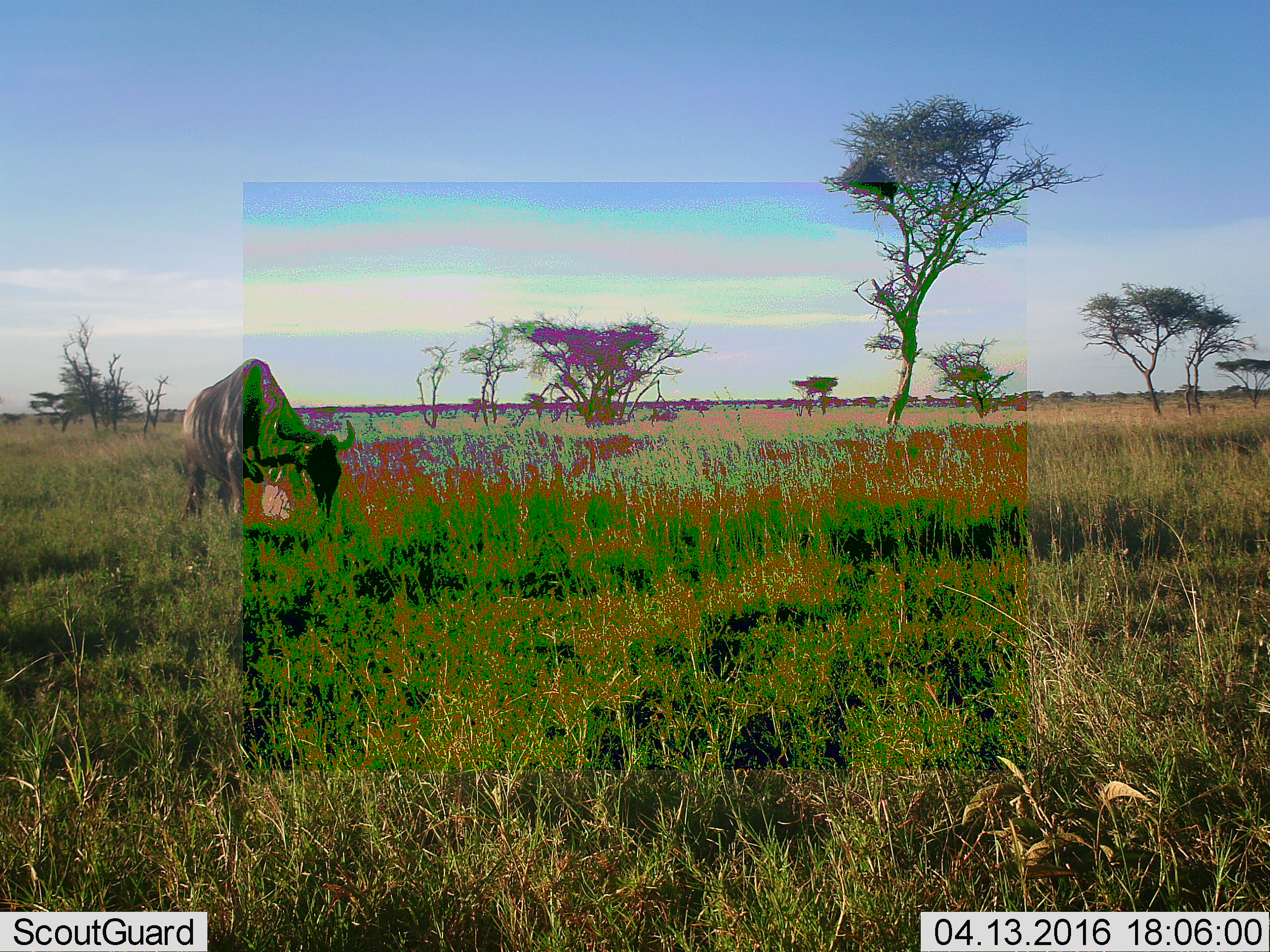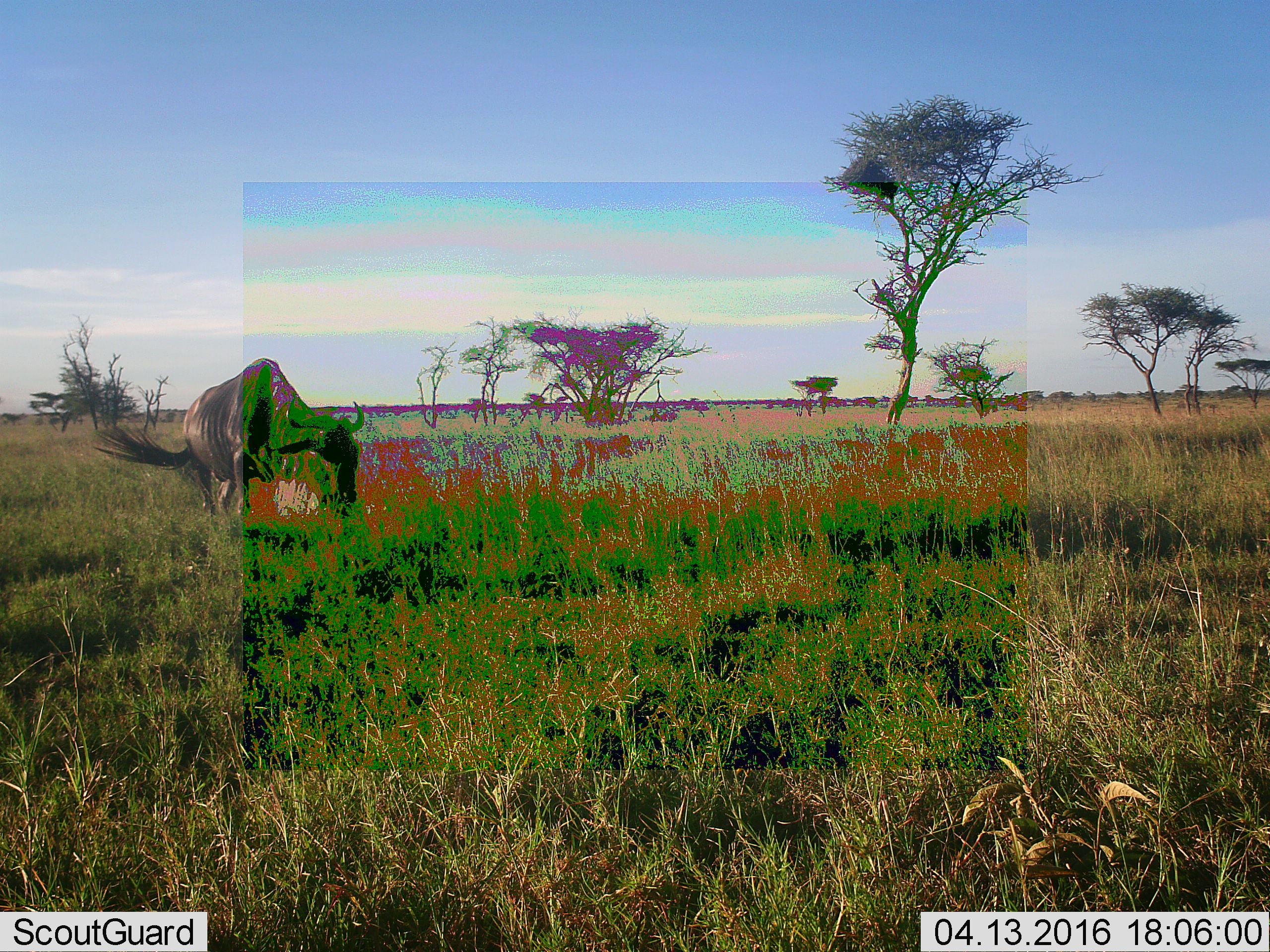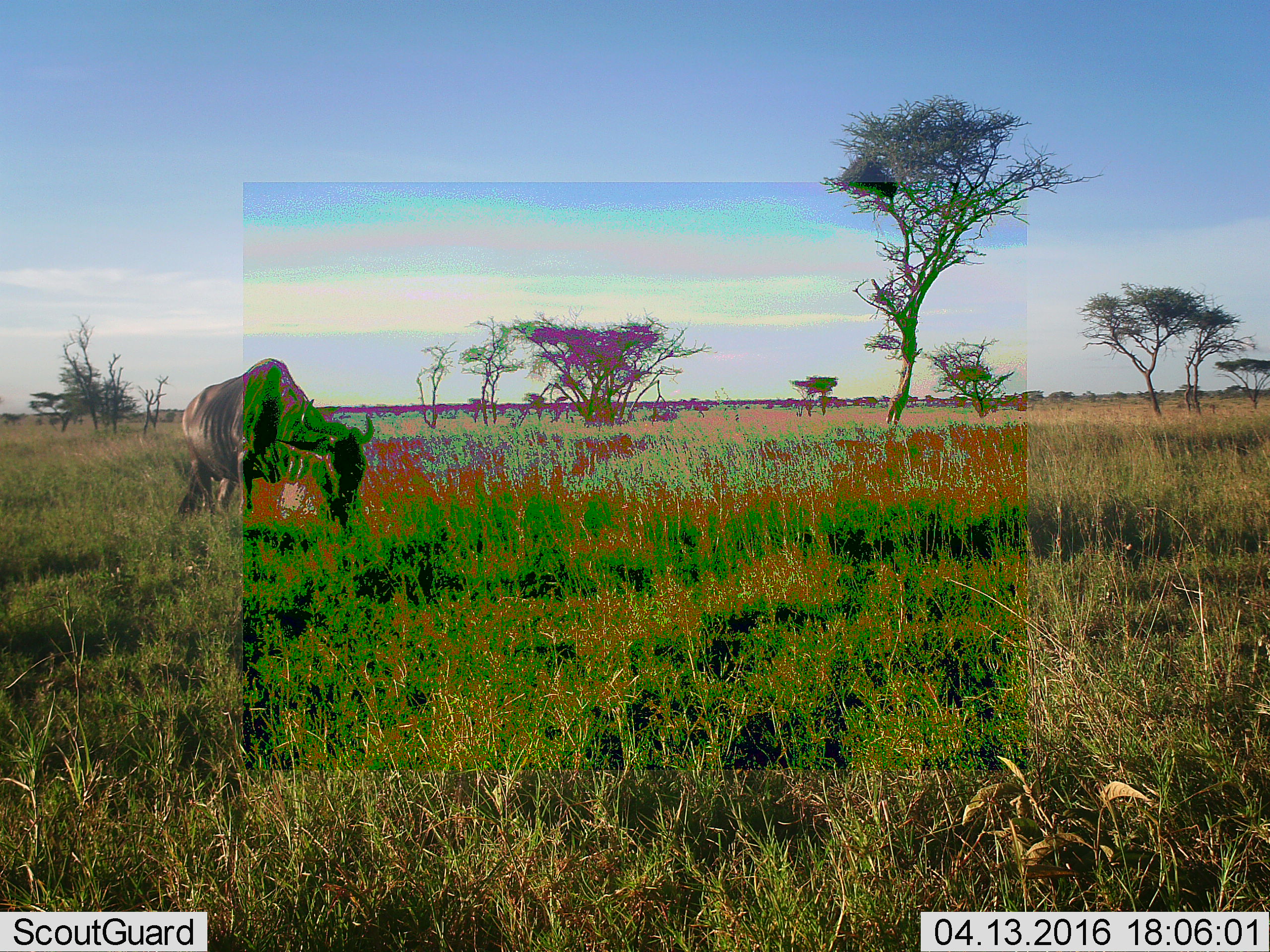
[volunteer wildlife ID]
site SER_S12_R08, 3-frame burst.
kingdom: Animalia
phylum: Chordata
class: Mammalia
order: Artiodactyla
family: Bovidae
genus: Connochaetes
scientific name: Connochaetes taurinus taurinus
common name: blue wildebeest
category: wildebeestblue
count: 1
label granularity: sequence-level